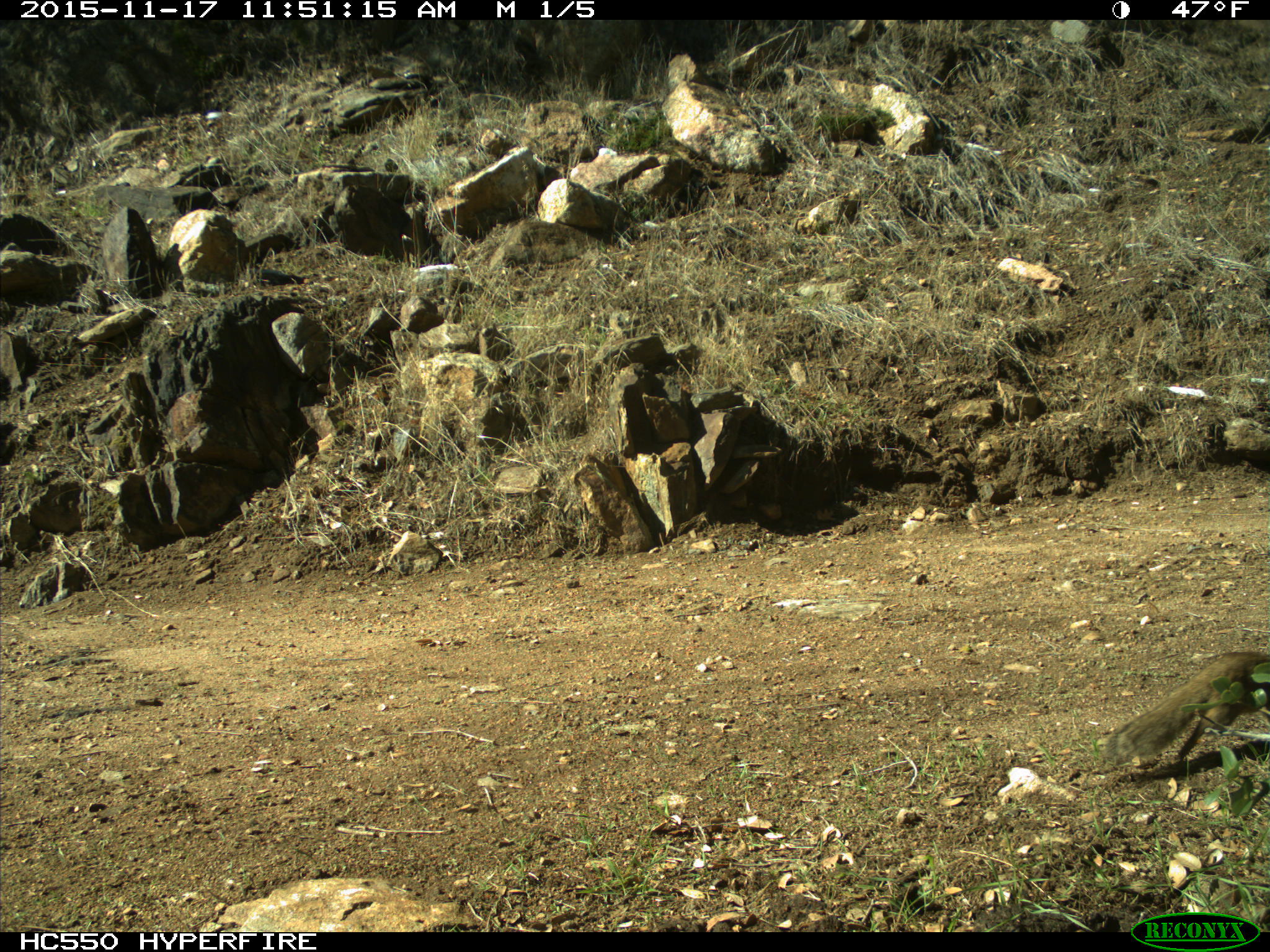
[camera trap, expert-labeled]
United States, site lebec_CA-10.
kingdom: Animalia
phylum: Chordata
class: Mammalia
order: Rodentia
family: Sciuridae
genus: Otospermophilus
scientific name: Otospermophilus beecheyi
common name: california ground squirrel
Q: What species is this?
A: Otospermophilus beecheyi (california ground squirrel).